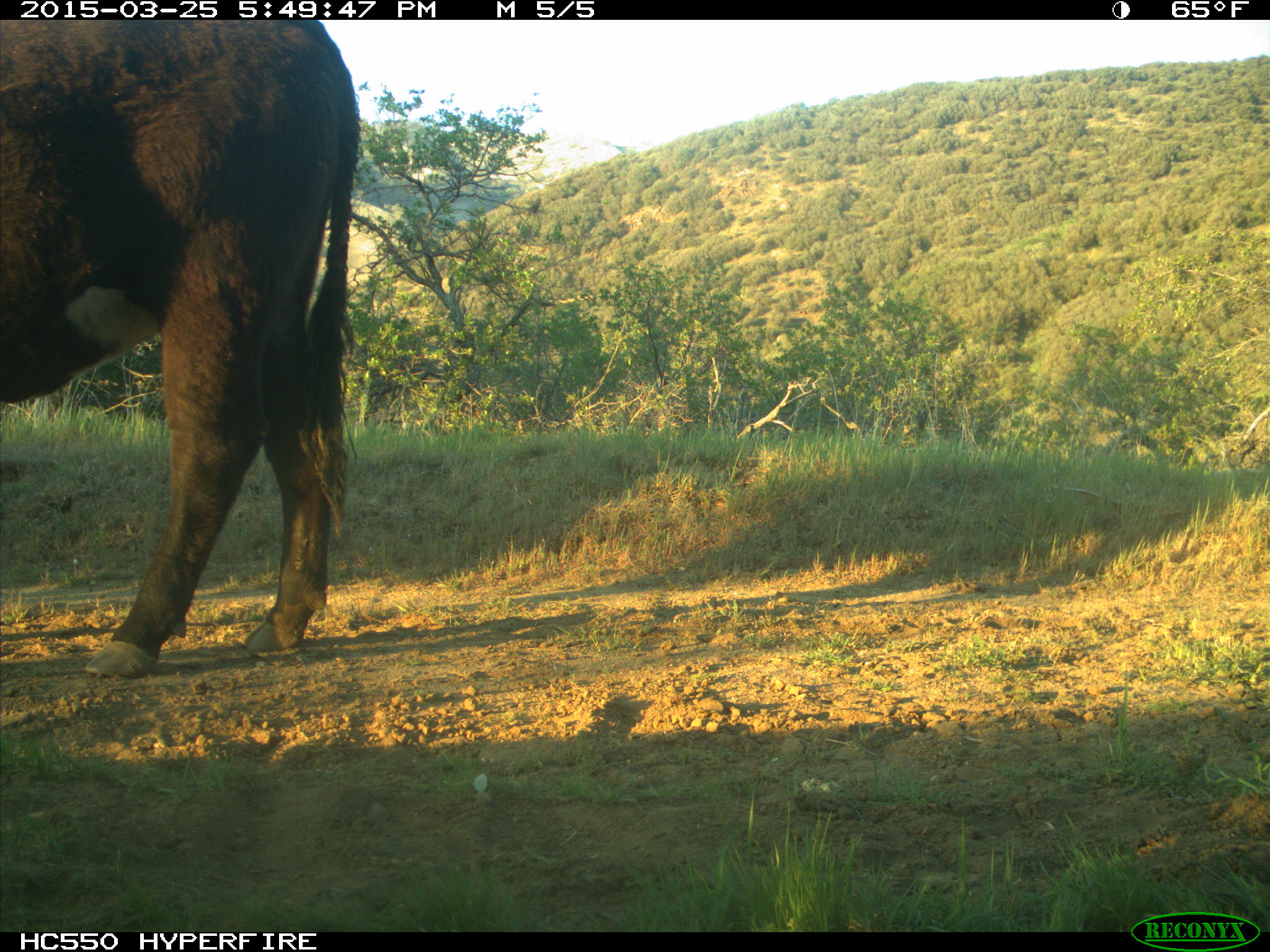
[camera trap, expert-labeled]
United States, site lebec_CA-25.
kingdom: Animalia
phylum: Chordata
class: Mammalia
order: Artiodactyla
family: Bovidae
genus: Bos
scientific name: Bos taurus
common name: domestic cow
Bos taurus (domestic cow).